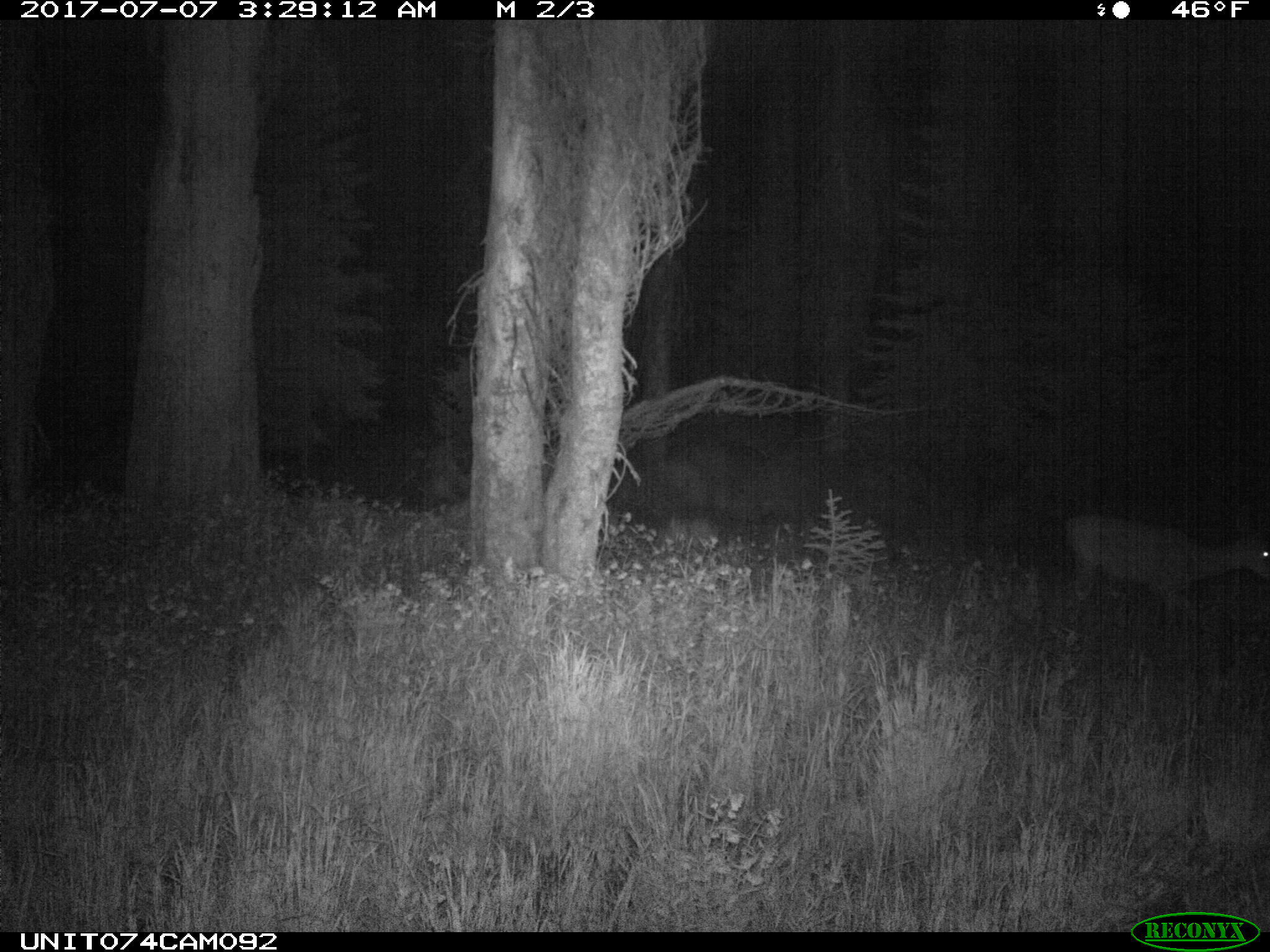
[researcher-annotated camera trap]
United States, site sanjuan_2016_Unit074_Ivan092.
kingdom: Animalia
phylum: Chordata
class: Mammalia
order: Artiodactyla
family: Cervidae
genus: Odocoileus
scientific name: Odocoileus hemionus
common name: mule deer